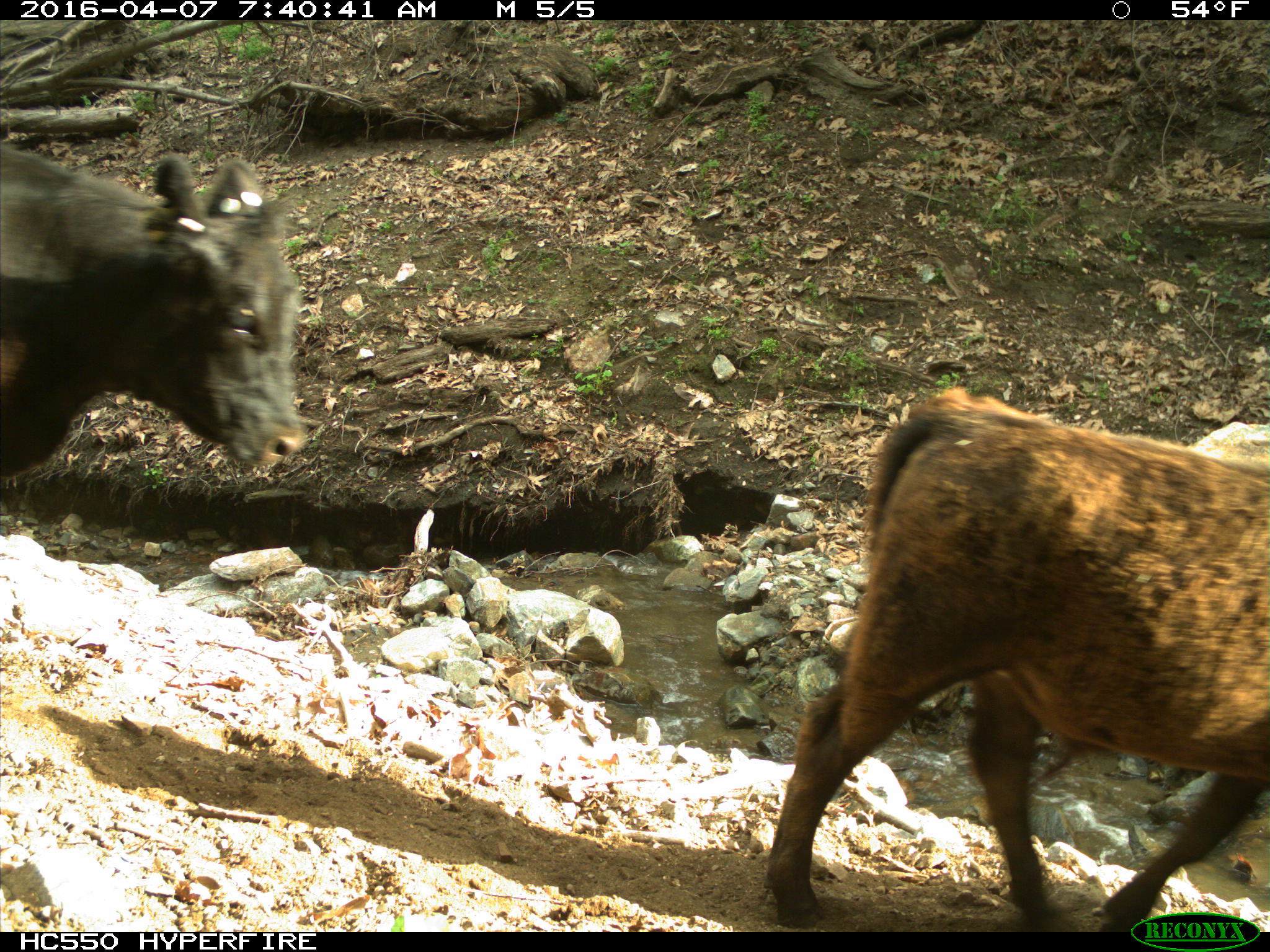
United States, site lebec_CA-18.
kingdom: Animalia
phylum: Chordata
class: Mammalia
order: Artiodactyla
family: Bovidae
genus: Bos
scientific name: Bos taurus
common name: domestic cow